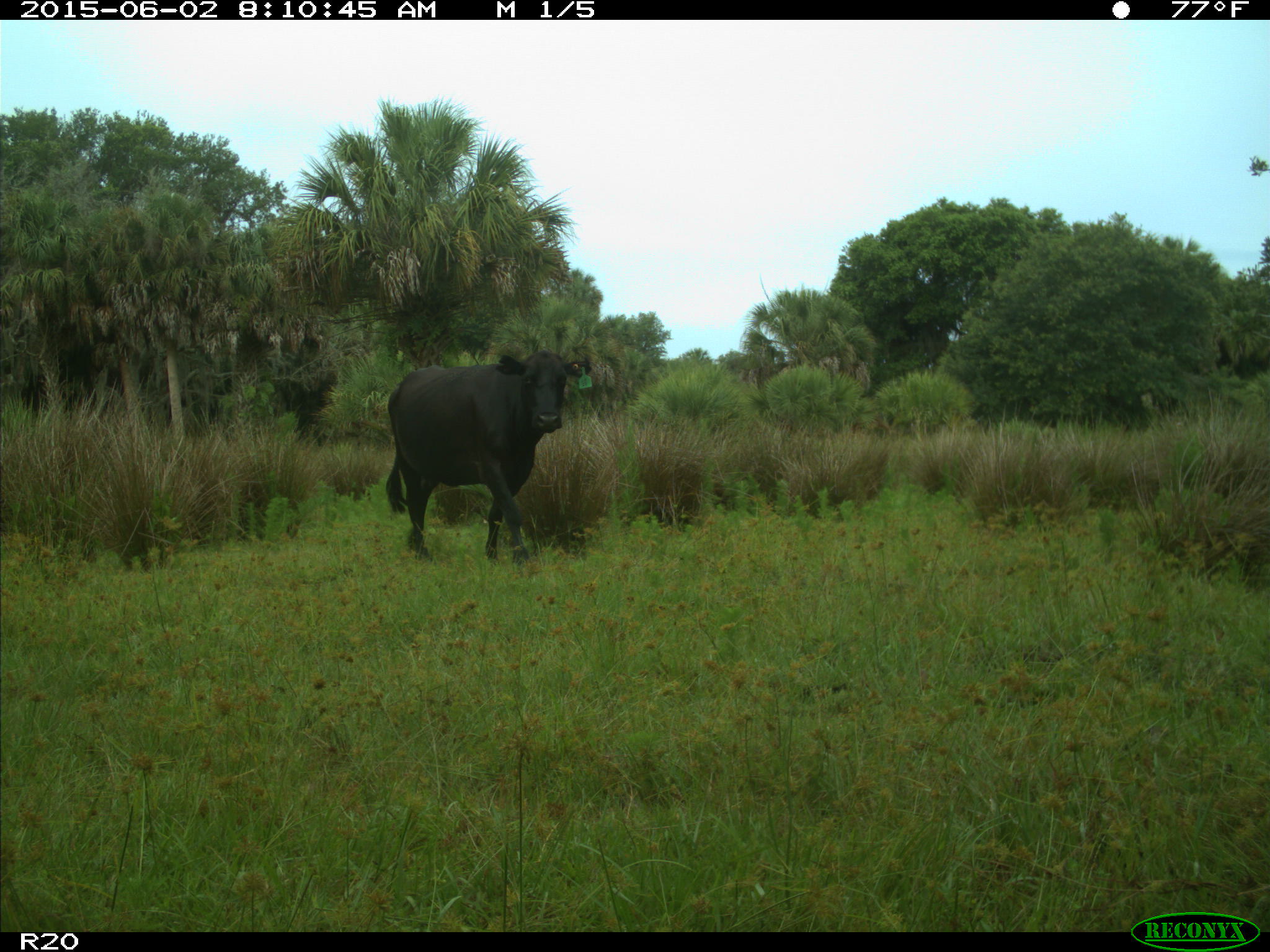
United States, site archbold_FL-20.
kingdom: Animalia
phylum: Chordata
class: Mammalia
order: Artiodactyla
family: Bovidae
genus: Bos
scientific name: Bos taurus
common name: domestic cow